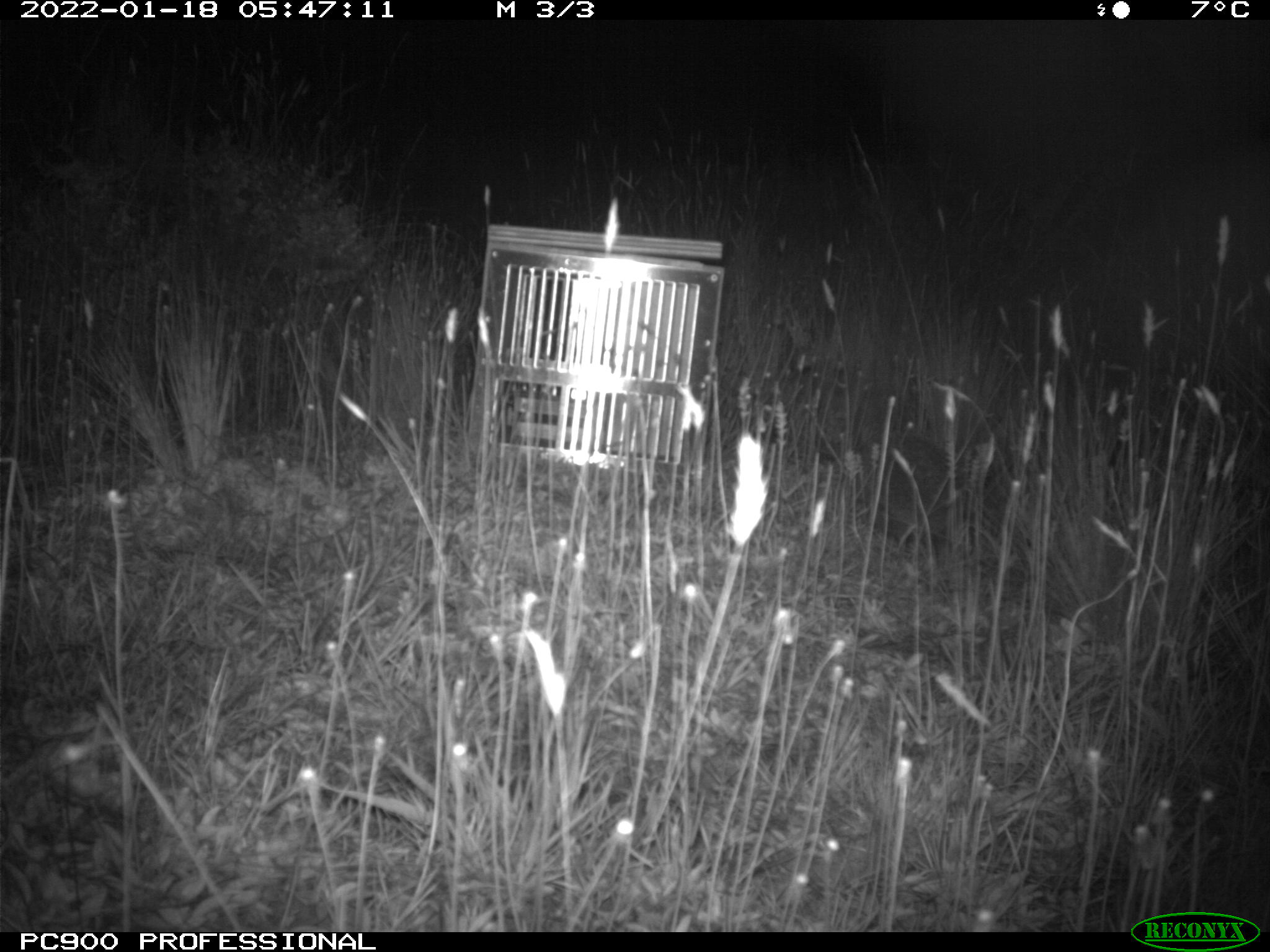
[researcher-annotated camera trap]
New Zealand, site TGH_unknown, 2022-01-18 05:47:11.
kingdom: Animalia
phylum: Chordata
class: Mammalia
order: Eulipotyphla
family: Erinaceidae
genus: Erinaceus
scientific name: Erinaceus europaeus europaeus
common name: european hedgehog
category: hedgehog